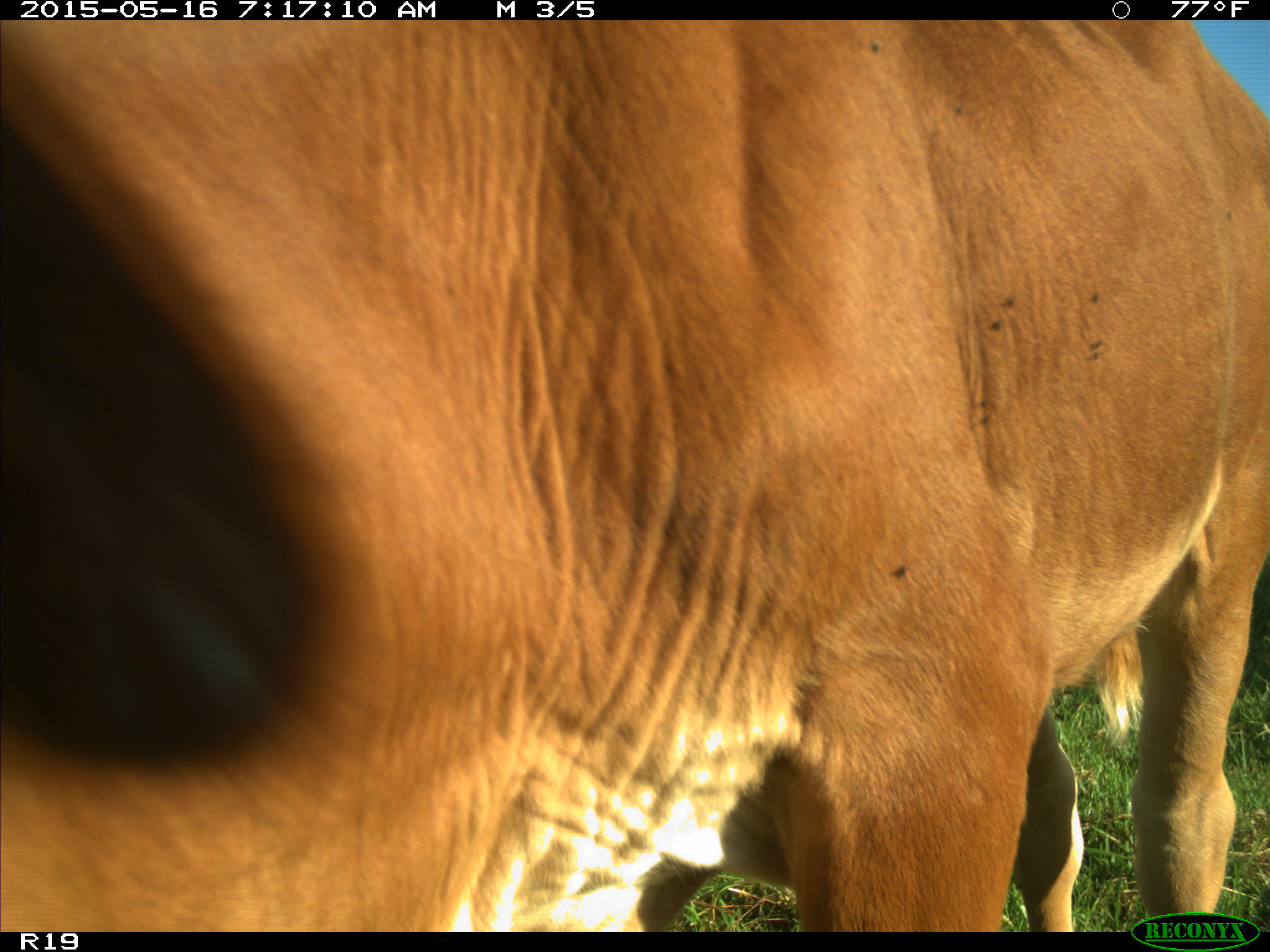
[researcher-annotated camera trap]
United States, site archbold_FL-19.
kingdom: Animalia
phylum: Chordata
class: Mammalia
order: Artiodactyla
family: Bovidae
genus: Bos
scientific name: Bos taurus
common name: domestic cow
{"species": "Bos taurus (domestic cow)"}